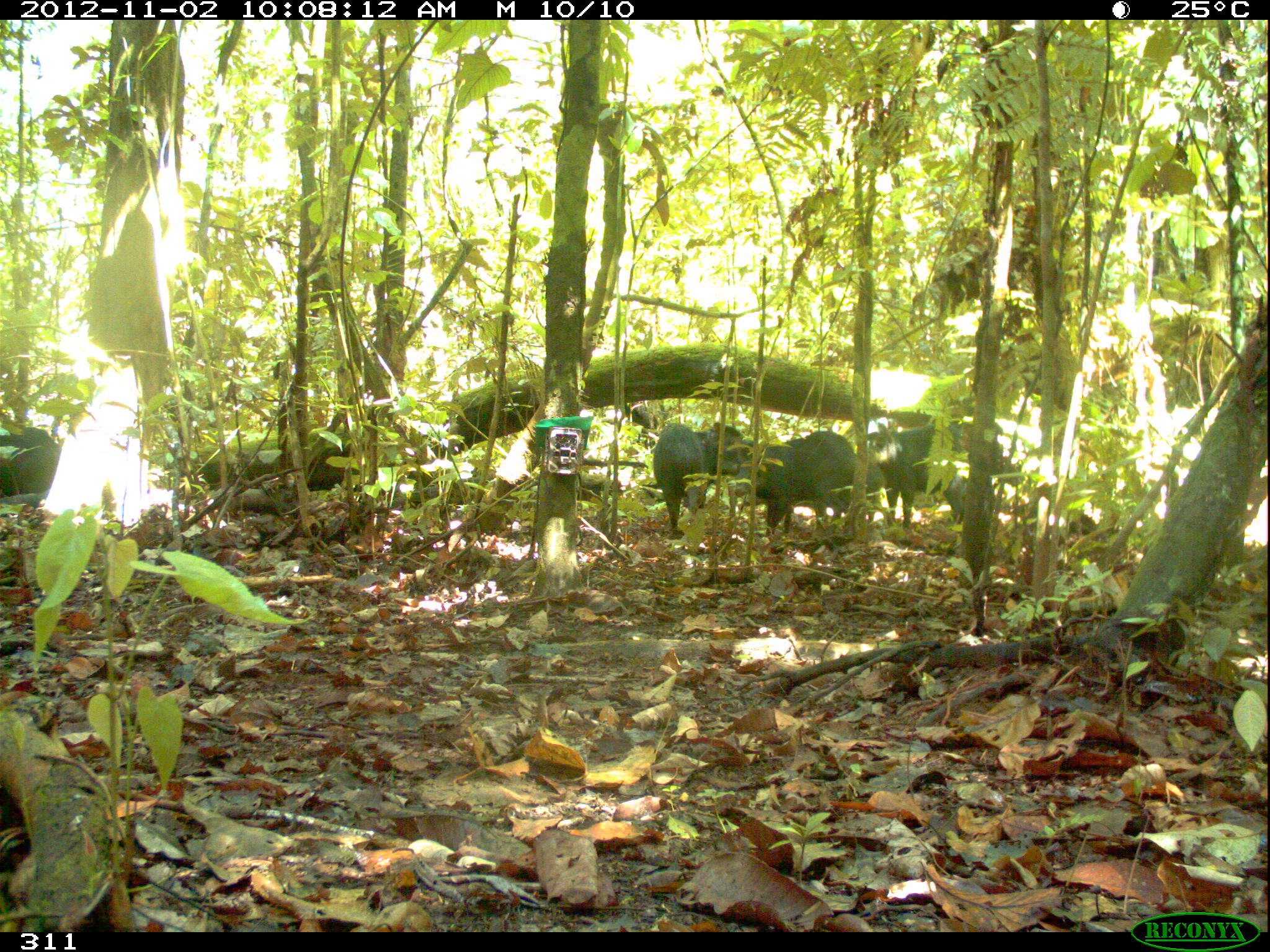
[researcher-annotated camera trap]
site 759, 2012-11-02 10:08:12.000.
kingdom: Animalia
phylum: Chordata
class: Mammalia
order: Artiodactyla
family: Tayassuidae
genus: Tayassu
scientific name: Tayassu pecari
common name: white-lipped peccary